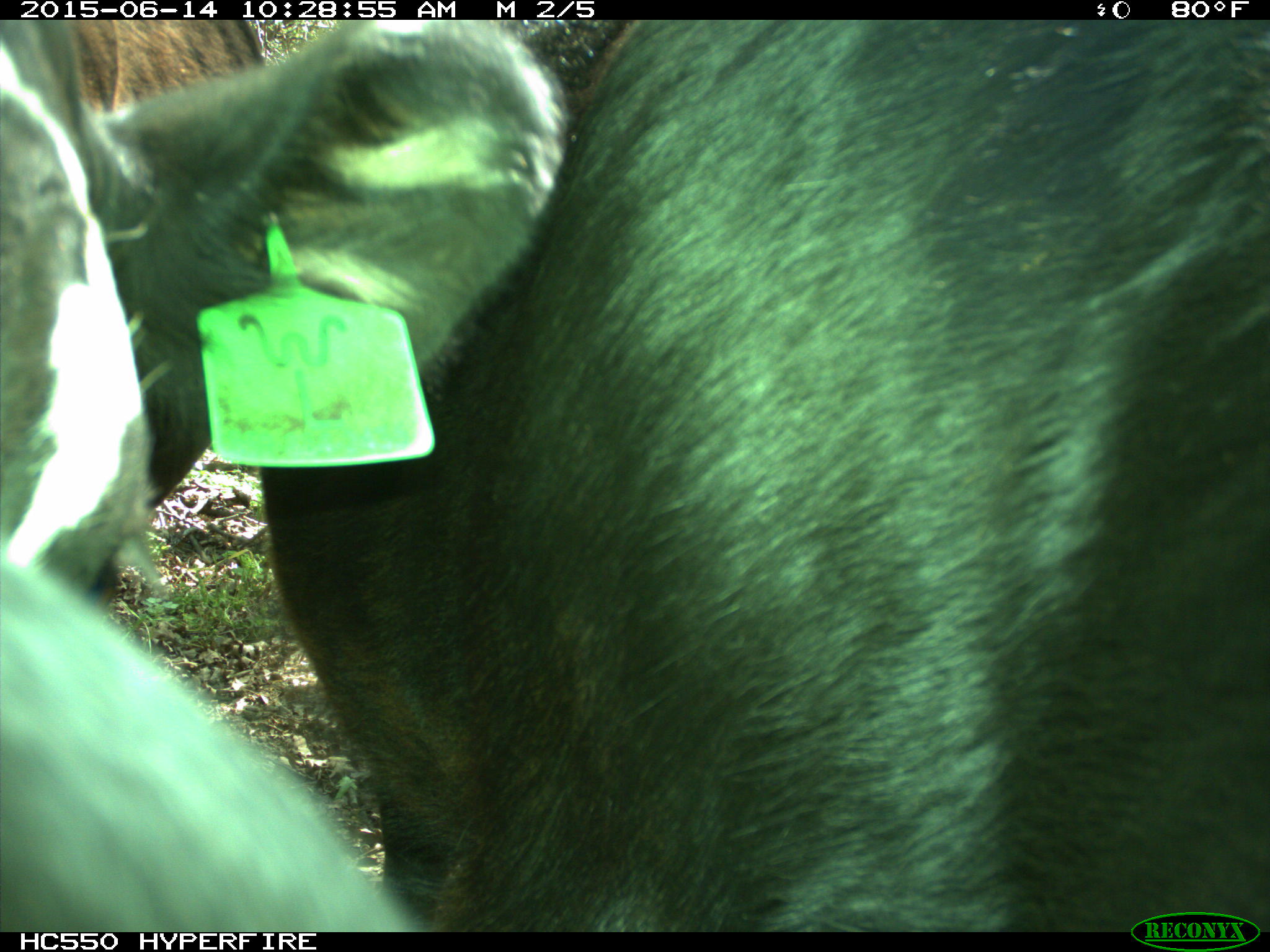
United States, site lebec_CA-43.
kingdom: Animalia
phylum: Chordata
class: Mammalia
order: Artiodactyla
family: Bovidae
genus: Bos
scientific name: Bos taurus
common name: domestic cow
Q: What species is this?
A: Bos taurus (domestic cow).